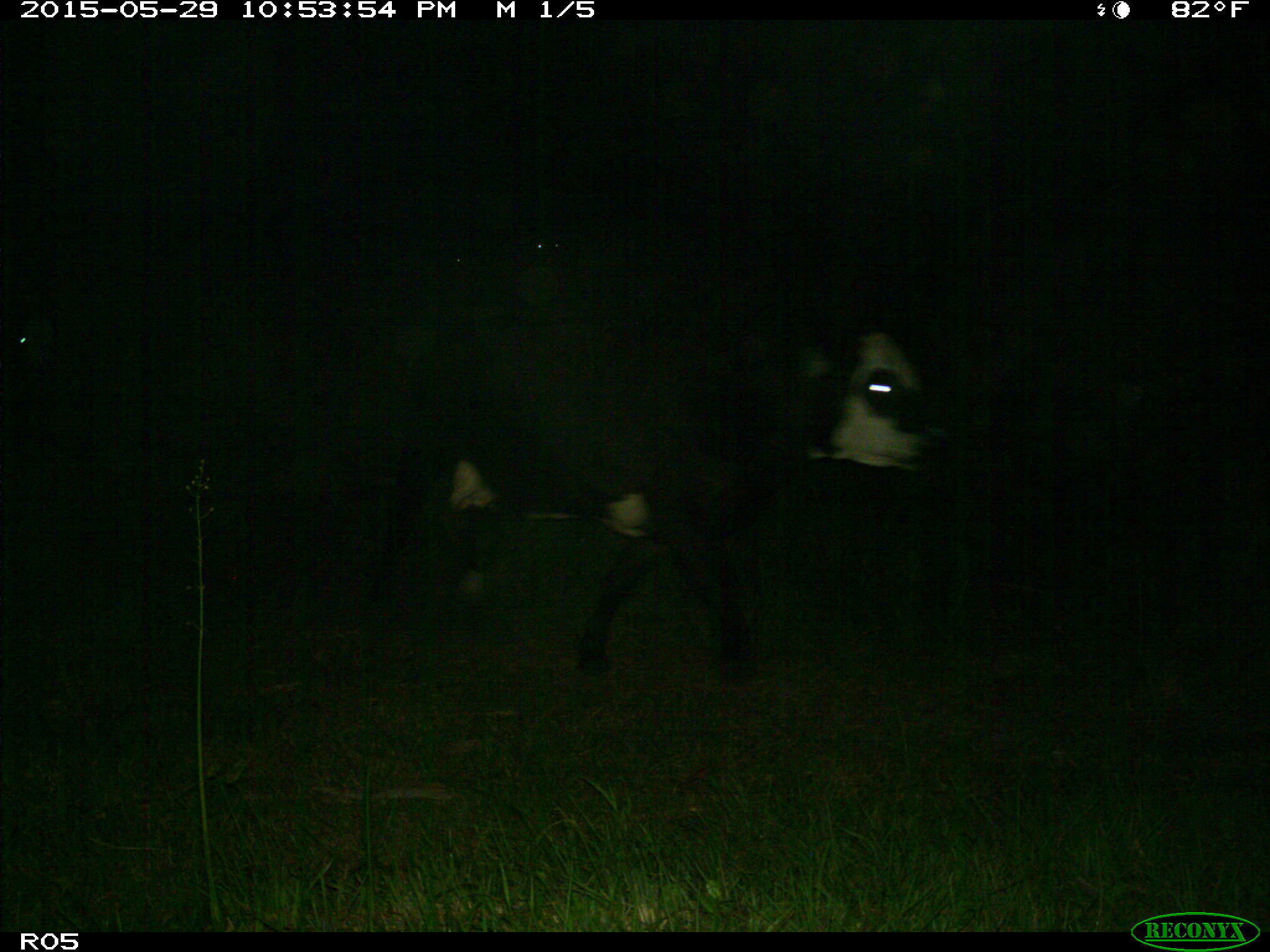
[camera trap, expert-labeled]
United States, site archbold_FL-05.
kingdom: Animalia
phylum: Chordata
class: Mammalia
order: Artiodactyla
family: Bovidae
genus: Bos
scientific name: Bos taurus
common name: domestic cow